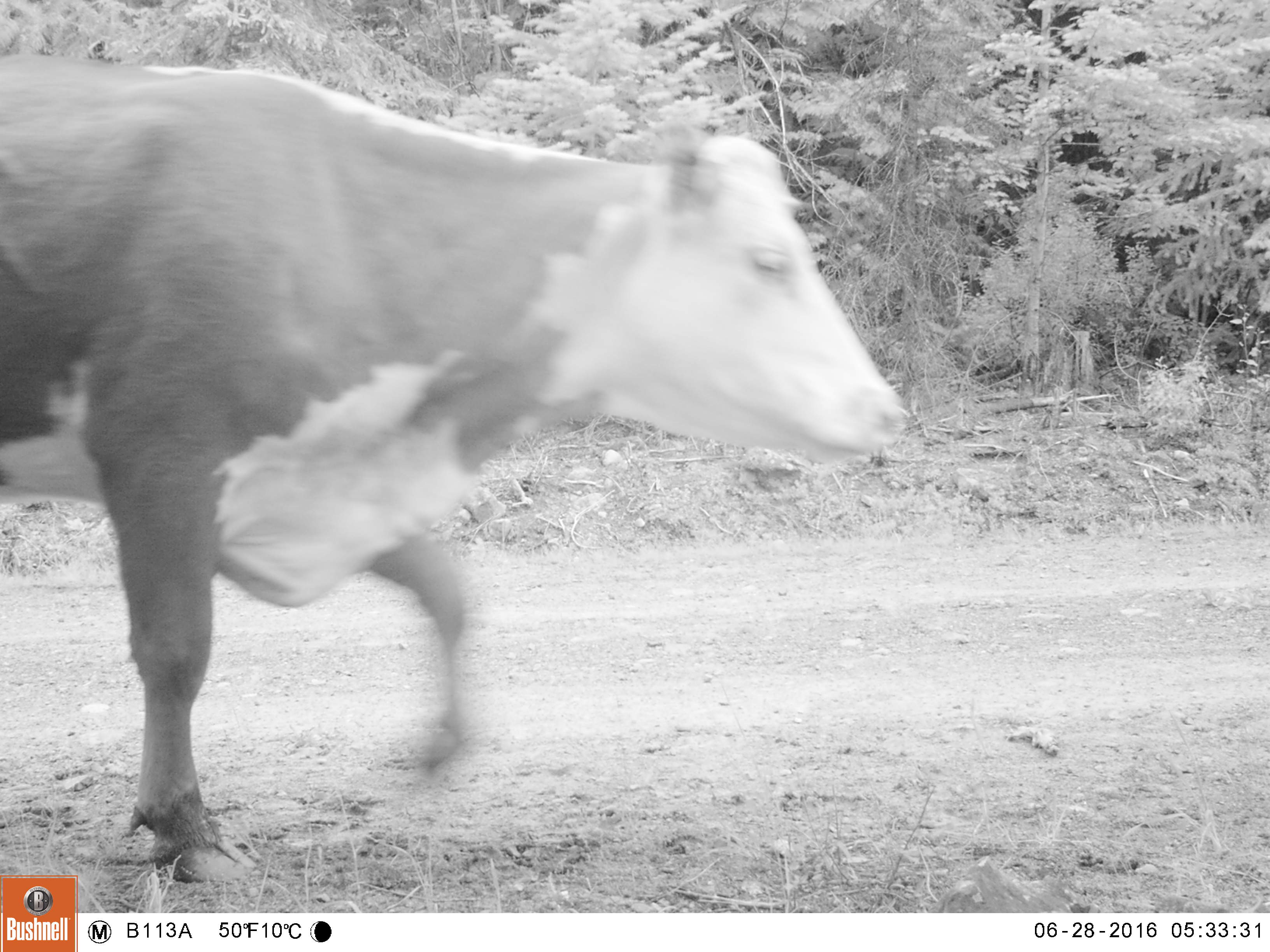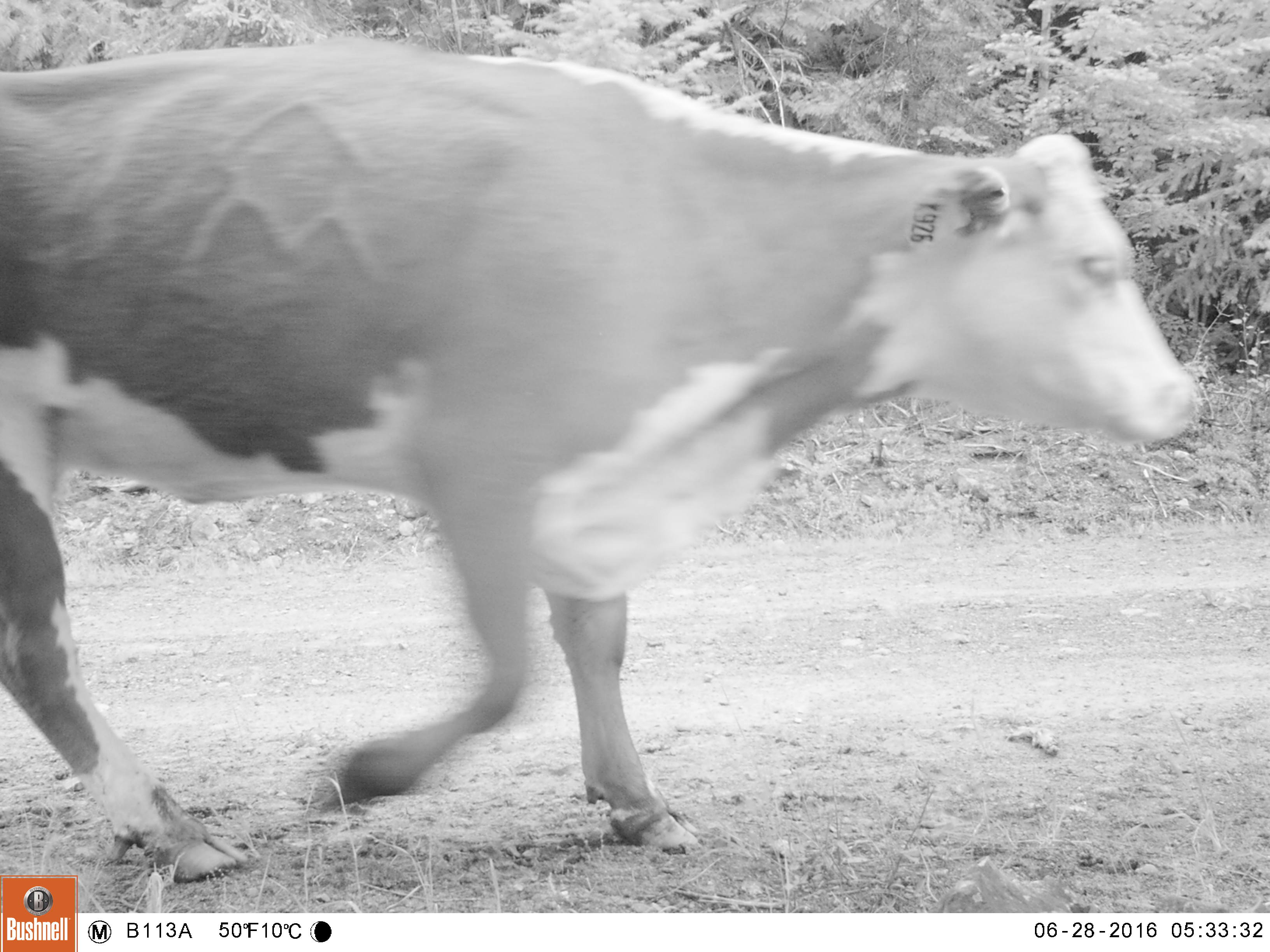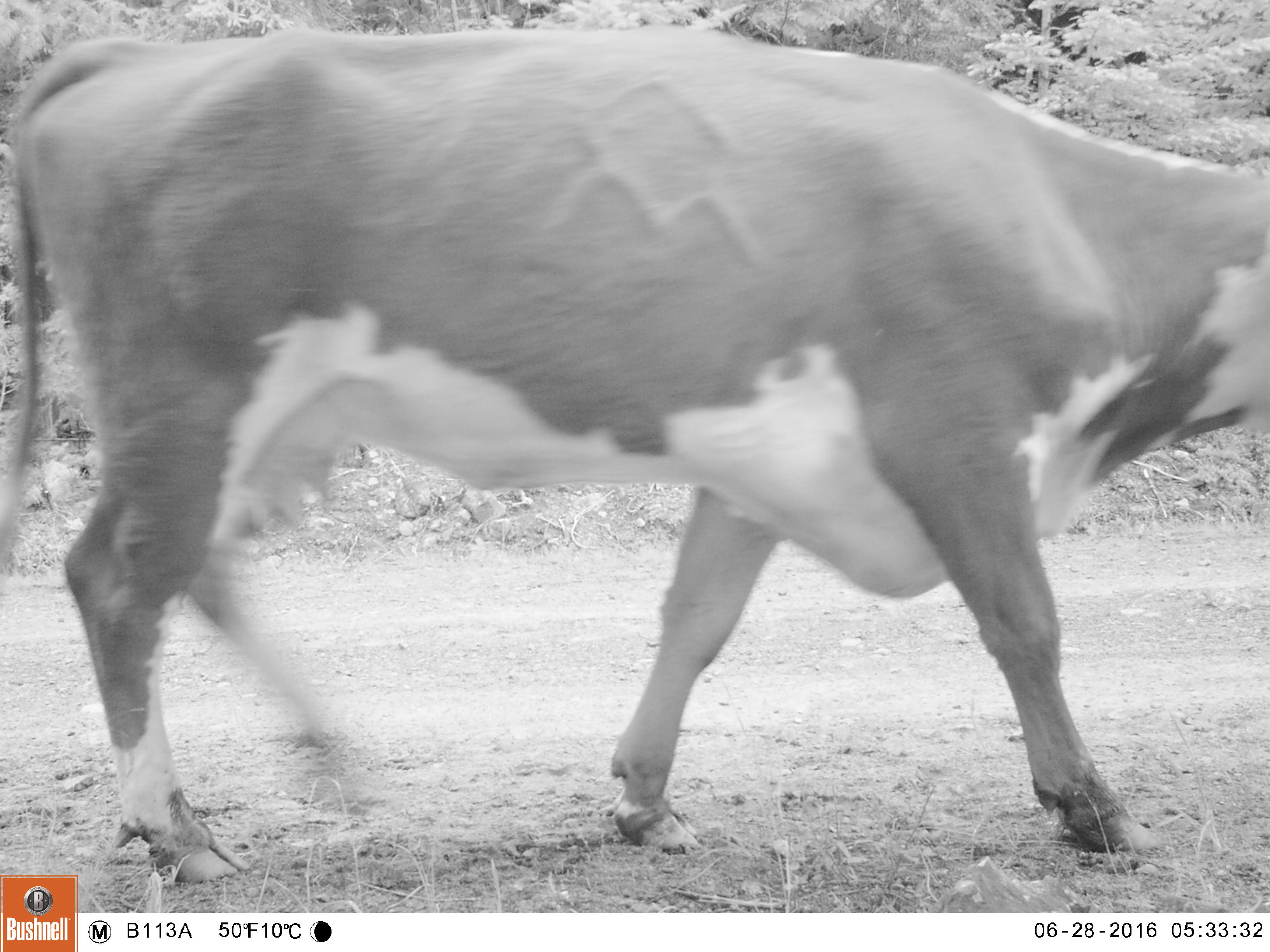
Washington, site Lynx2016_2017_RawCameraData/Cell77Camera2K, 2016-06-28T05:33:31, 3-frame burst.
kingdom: Animalia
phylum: Chordata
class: Mammalia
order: Artiodactyla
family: Bovidae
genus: Bos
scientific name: Bos taurus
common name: domestic cattle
Domestic cattle (Bos taurus). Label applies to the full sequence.